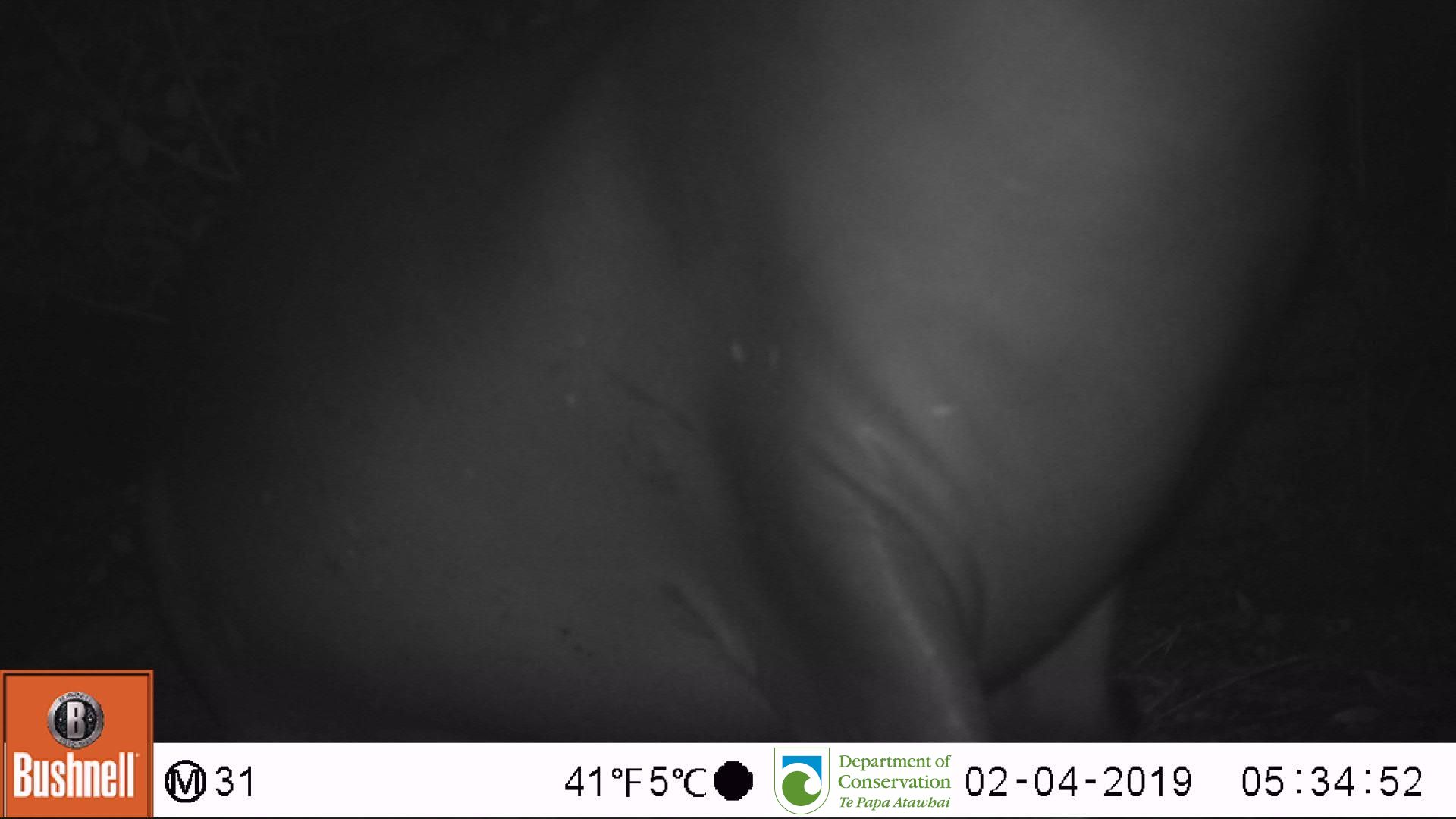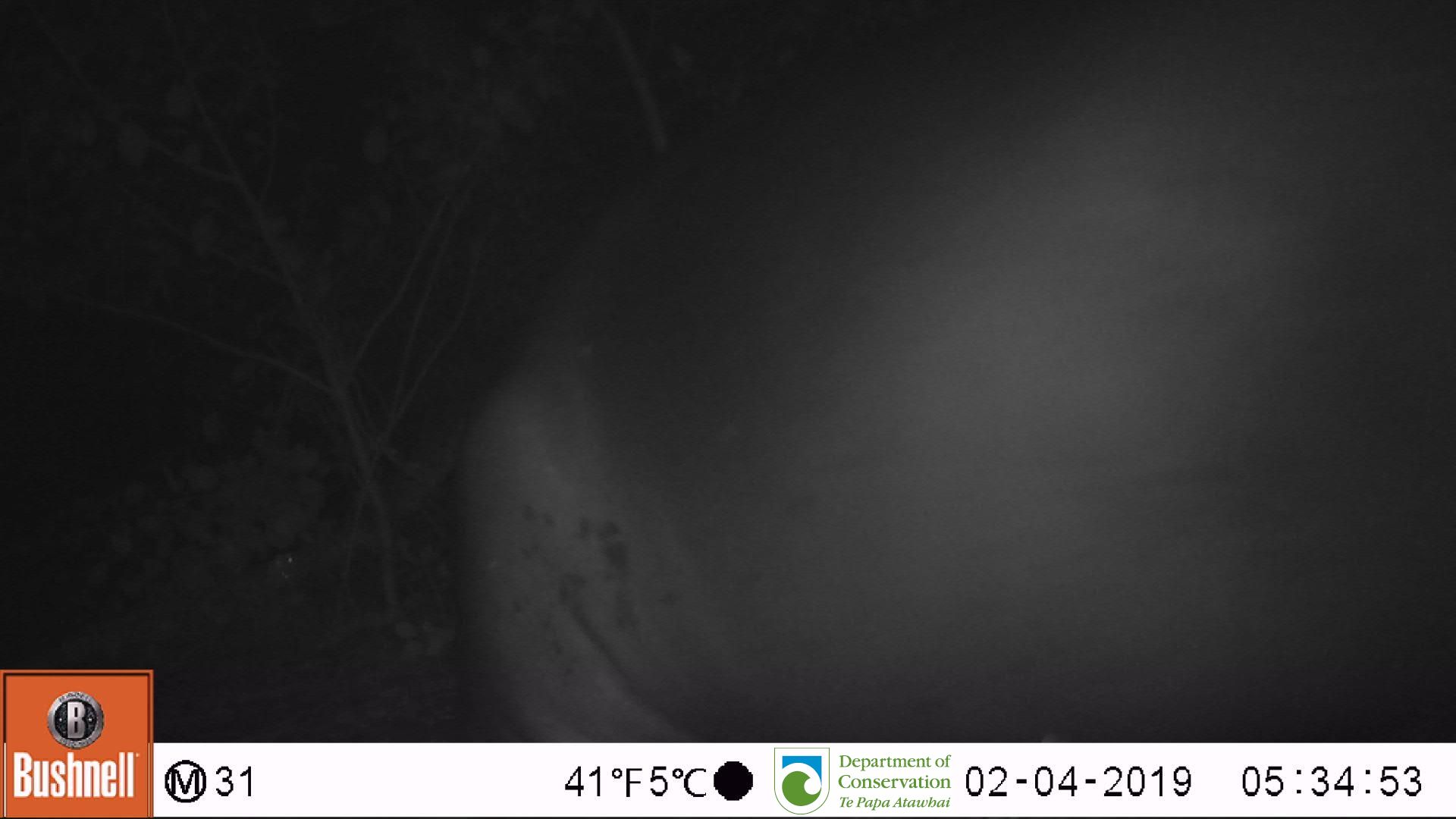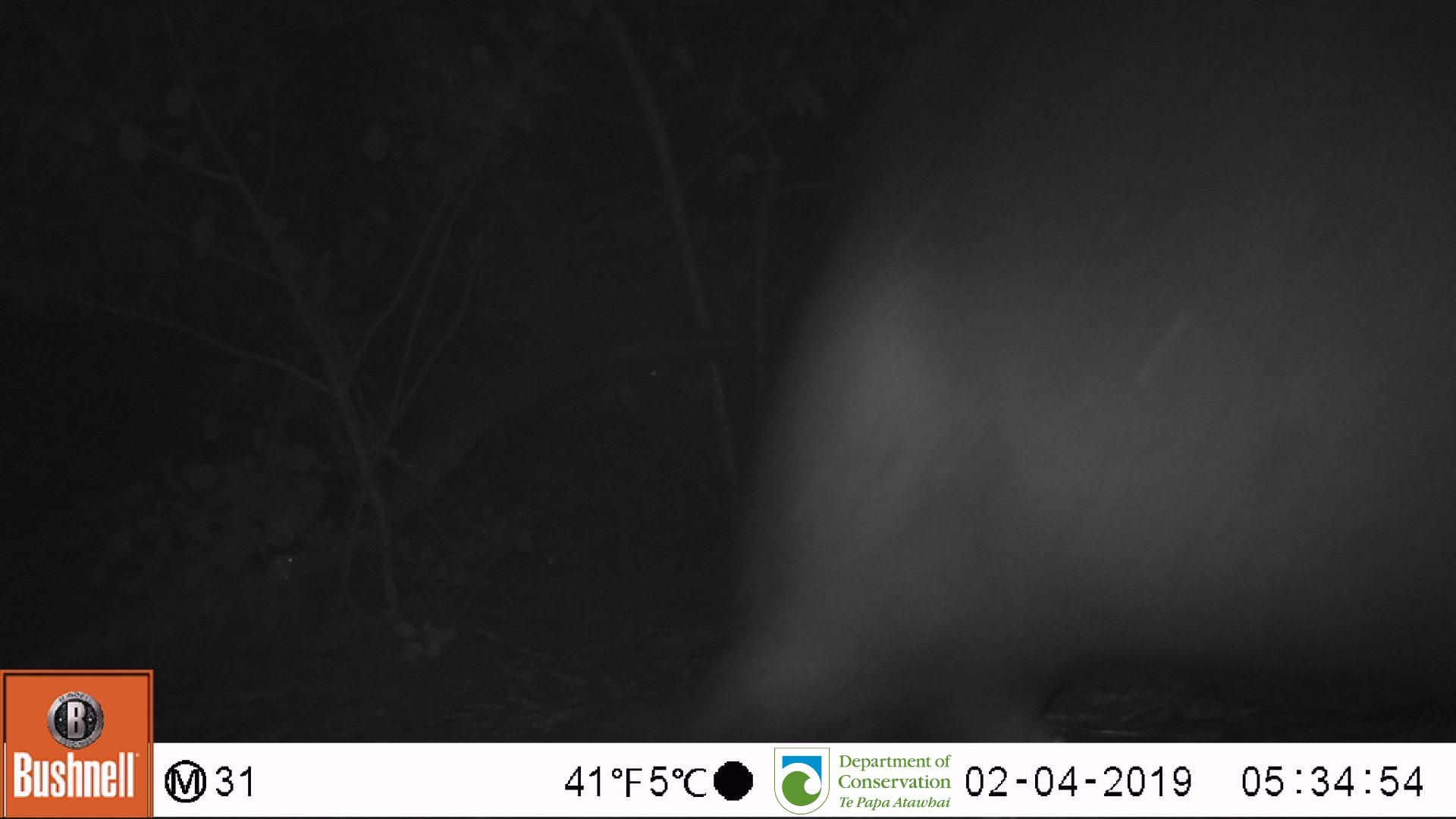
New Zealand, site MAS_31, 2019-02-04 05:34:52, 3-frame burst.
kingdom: Animalia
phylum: Chordata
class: Mammalia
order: Carnivora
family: Otariidae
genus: Phocarctos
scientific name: Phocarctos hookeri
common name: new zealand sea lion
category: sealion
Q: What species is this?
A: Sealion (new zealand sea lion) (Phocarctos hookeri).